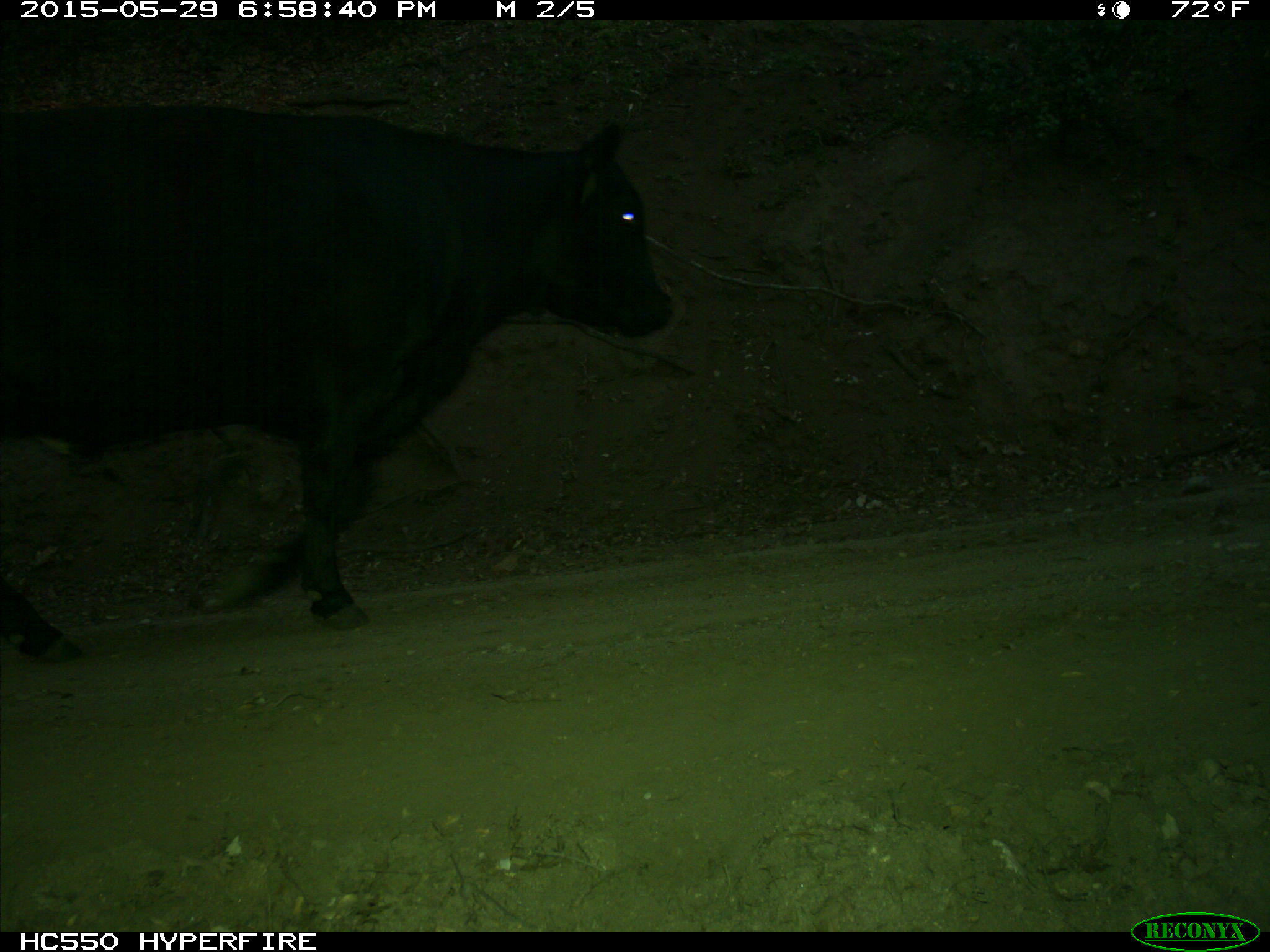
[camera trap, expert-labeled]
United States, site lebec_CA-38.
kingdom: Animalia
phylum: Chordata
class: Mammalia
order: Artiodactyla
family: Bovidae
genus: Bos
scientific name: Bos taurus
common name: domestic cow